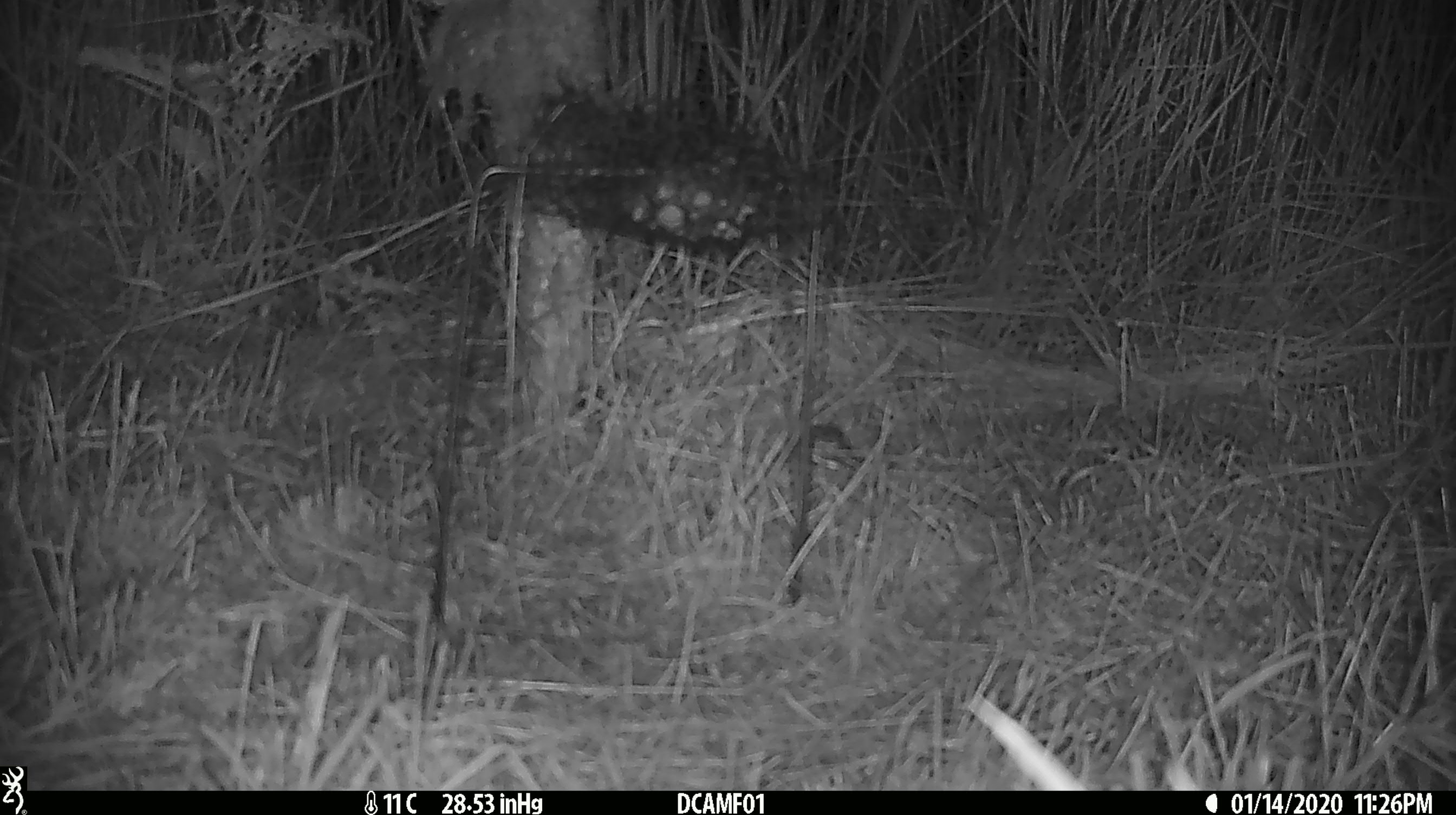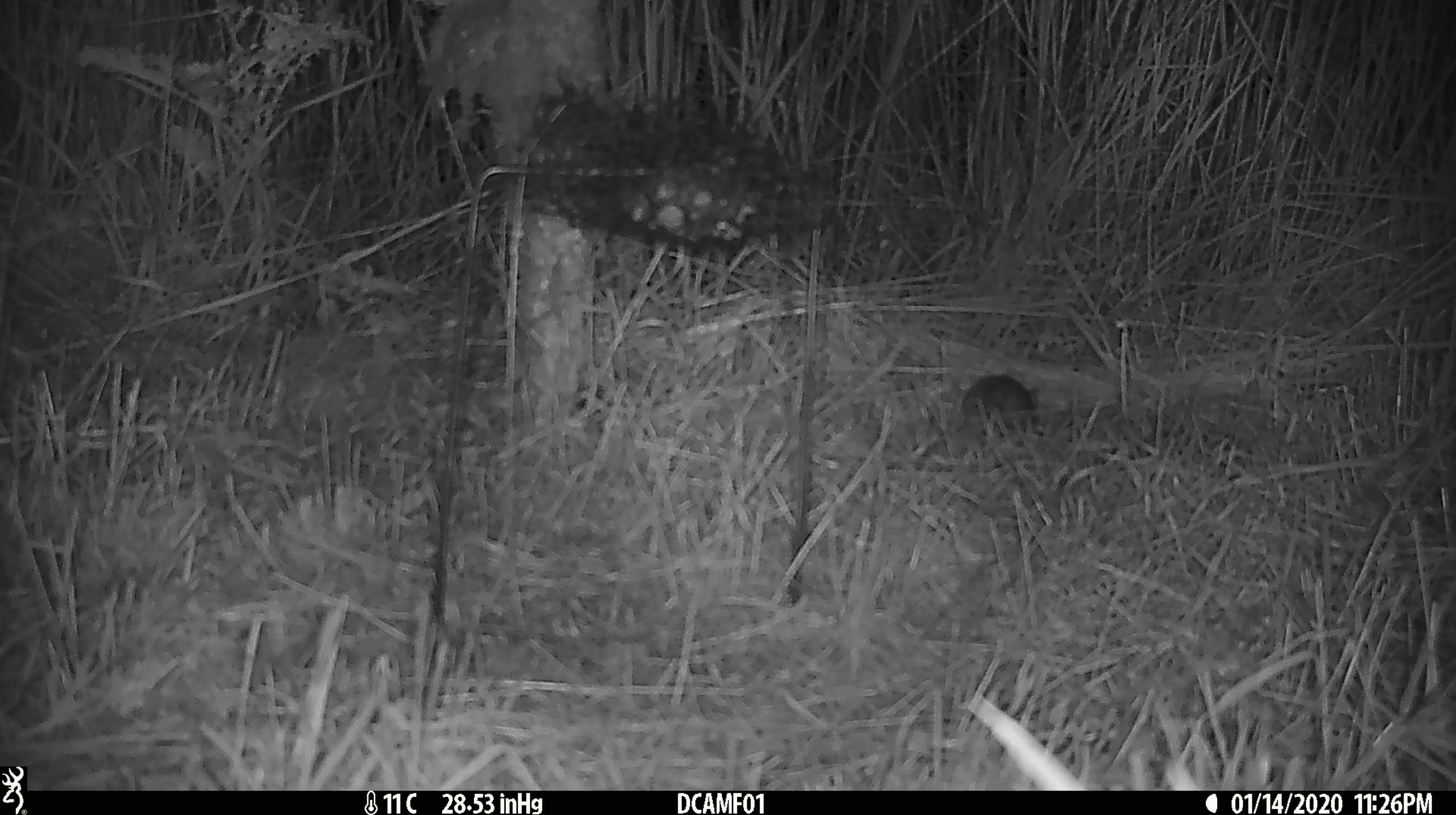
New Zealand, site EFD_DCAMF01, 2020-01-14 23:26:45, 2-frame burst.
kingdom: Animalia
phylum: Chordata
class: Mammalia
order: Rodentia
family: Muridae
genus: Mus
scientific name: Mus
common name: mouse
Mouse (Mus).